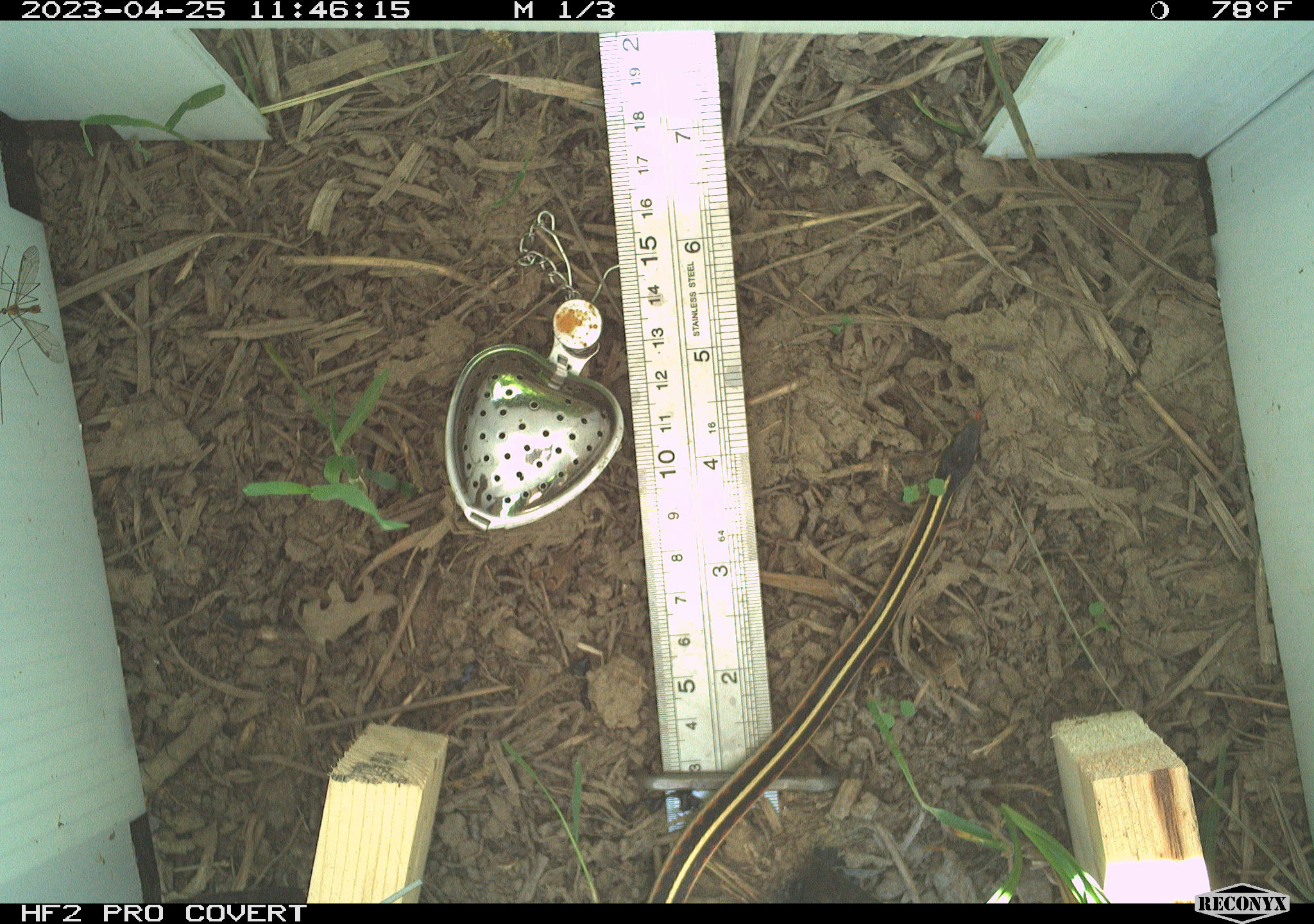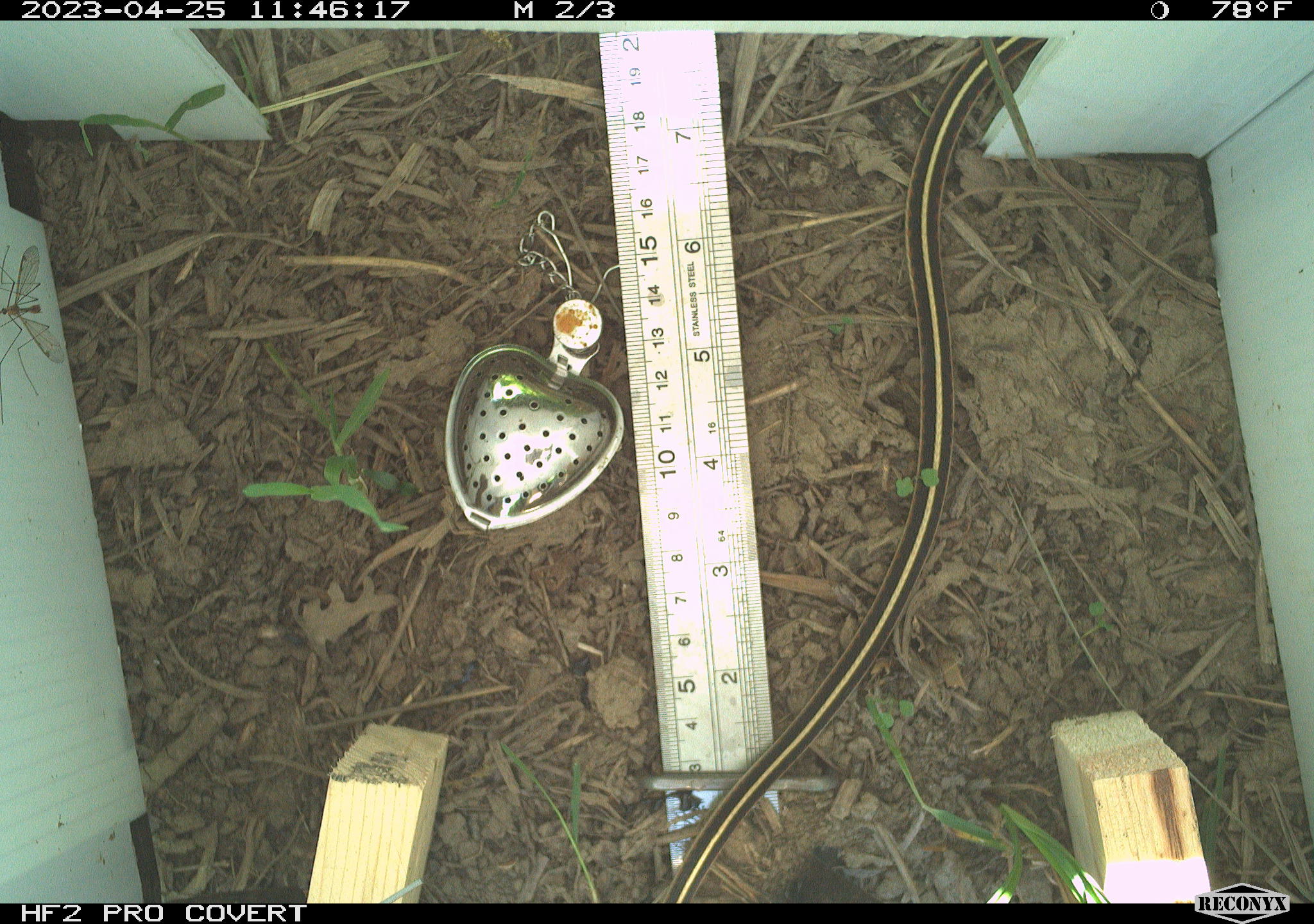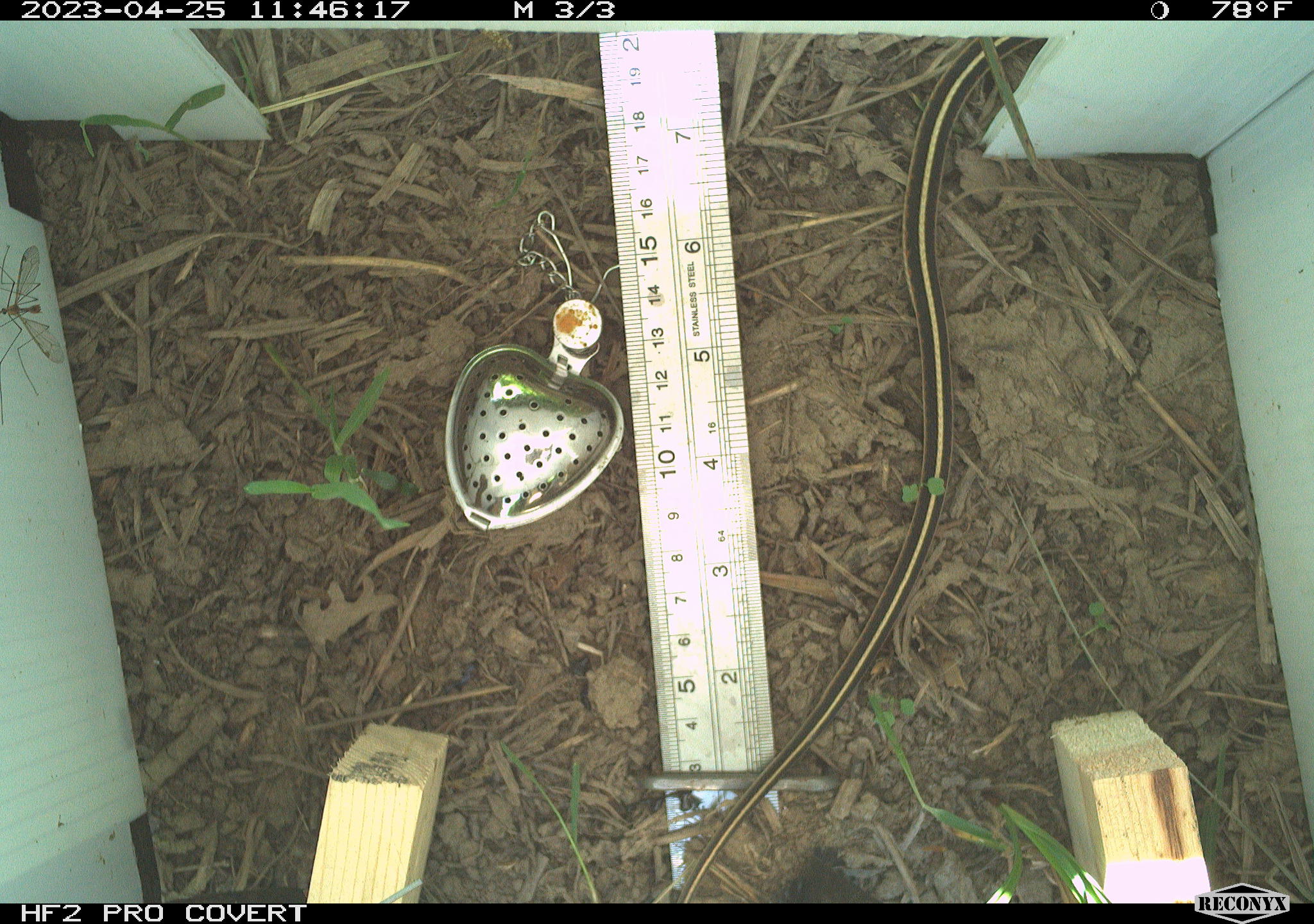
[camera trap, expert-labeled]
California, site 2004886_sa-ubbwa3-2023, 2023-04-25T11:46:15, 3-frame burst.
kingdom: Animalia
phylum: Chordata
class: Reptilia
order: Squamata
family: Colubridae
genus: Thamnophis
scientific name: Thamnophis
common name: american gartersnakes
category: thamnophis species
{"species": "thamnophis species (american gartersnakes) (Thamnophis)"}